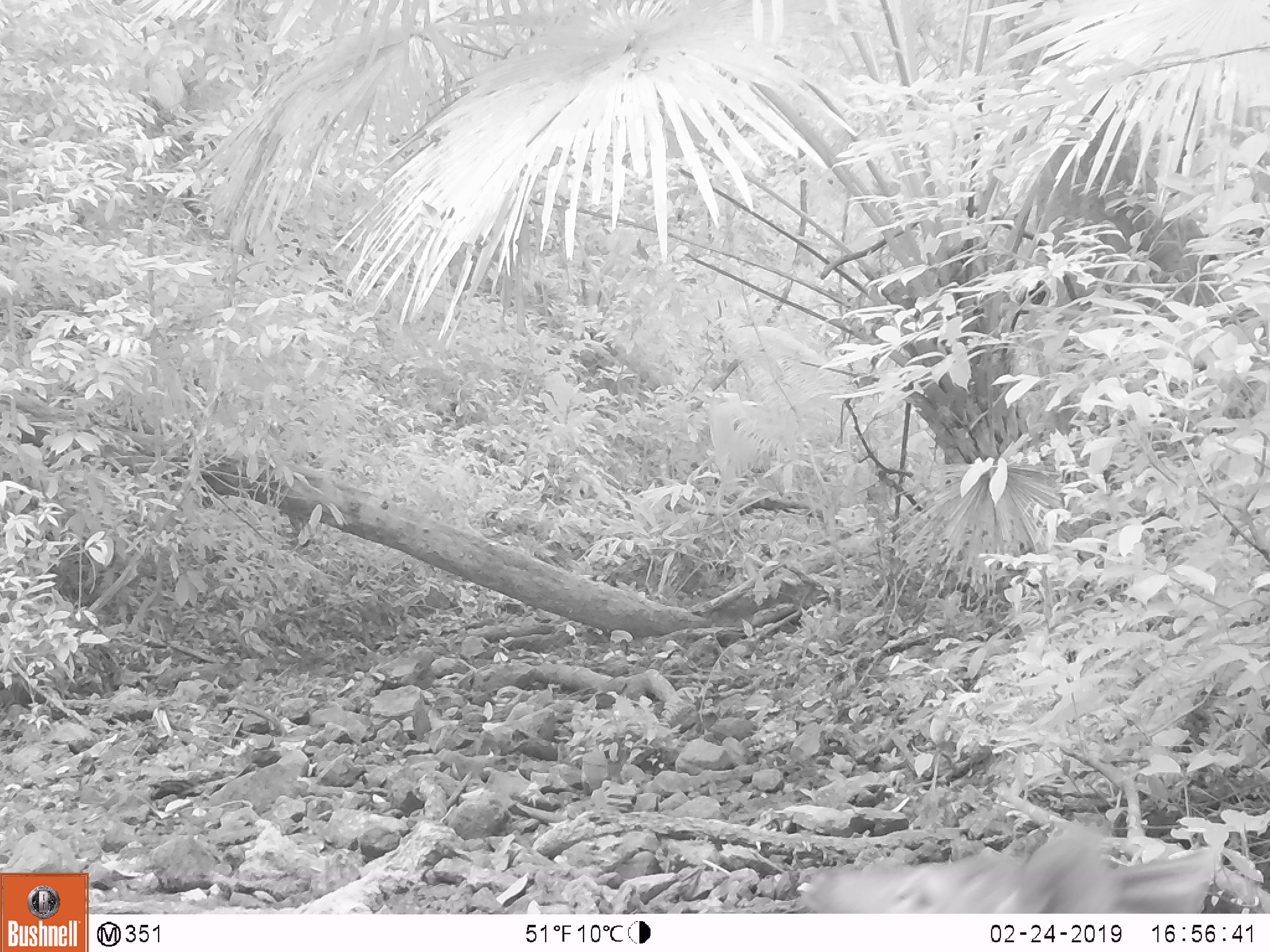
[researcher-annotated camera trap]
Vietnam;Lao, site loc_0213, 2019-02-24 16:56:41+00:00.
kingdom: Animalia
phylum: Chordata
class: Mammalia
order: Artiodactyla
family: Cervidae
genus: Rusa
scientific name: Rusa unicolor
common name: sambar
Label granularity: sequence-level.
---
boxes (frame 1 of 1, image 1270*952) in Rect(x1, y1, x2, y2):
sambar: Rect(788, 819, 1224, 917)